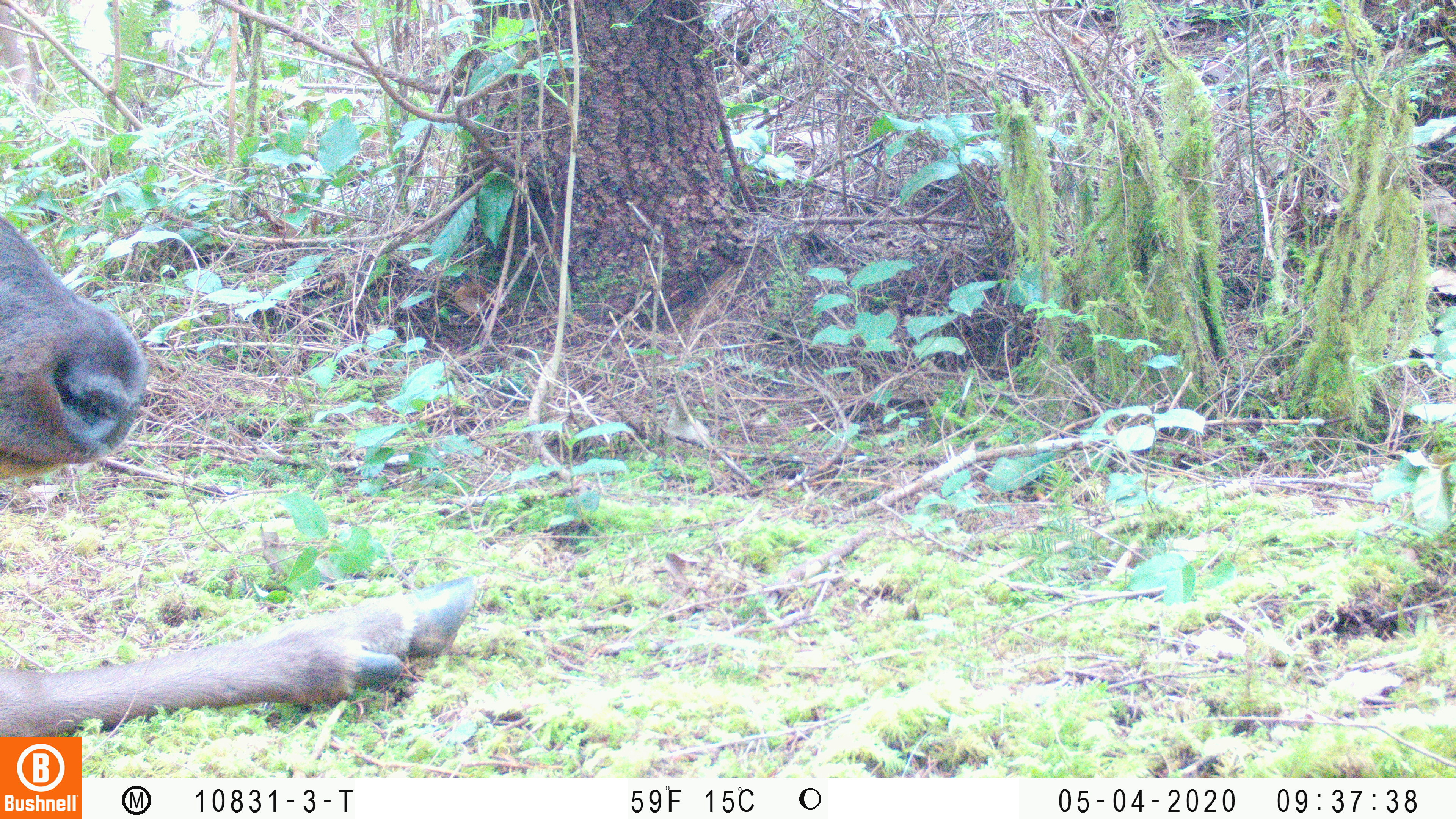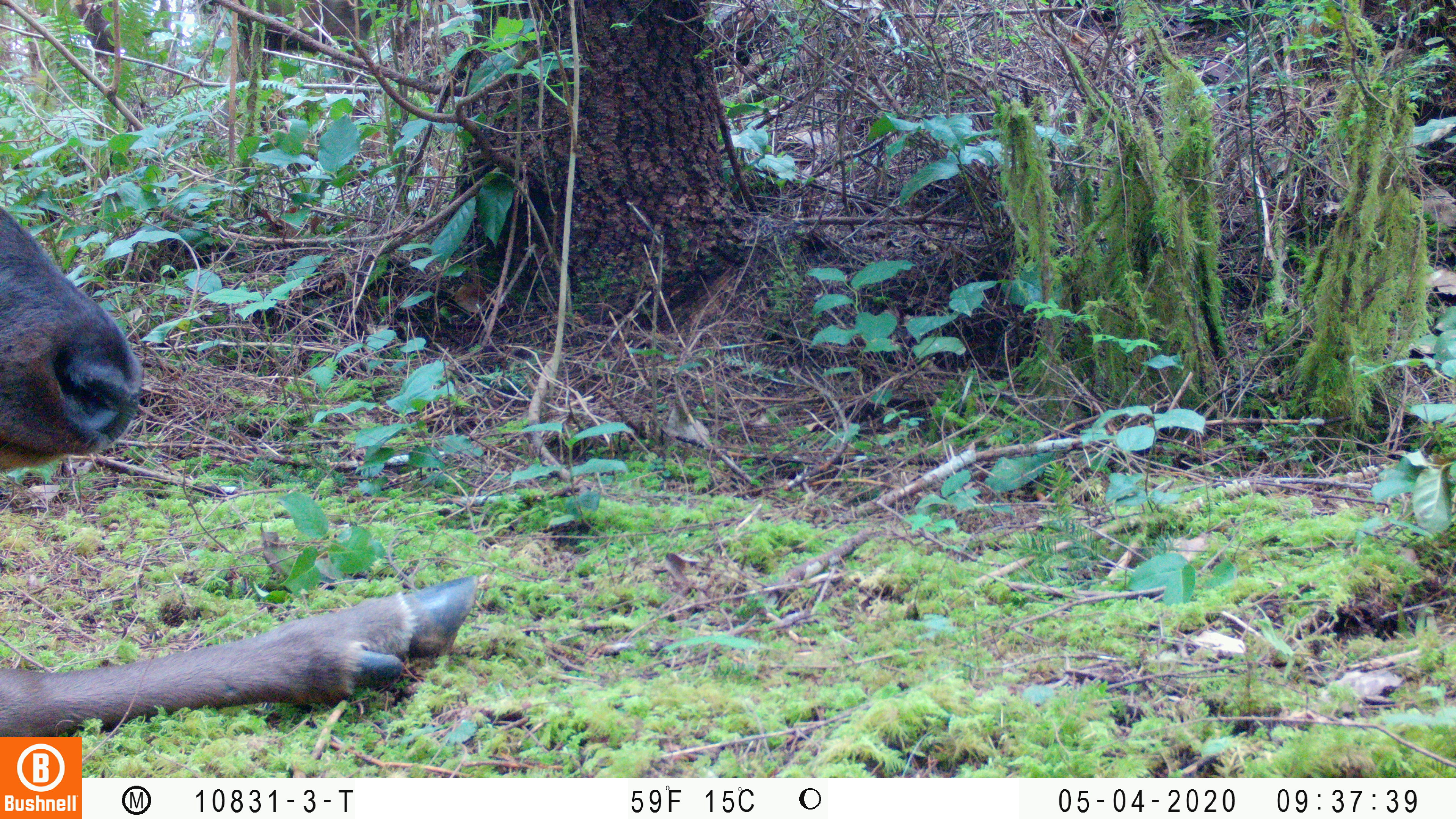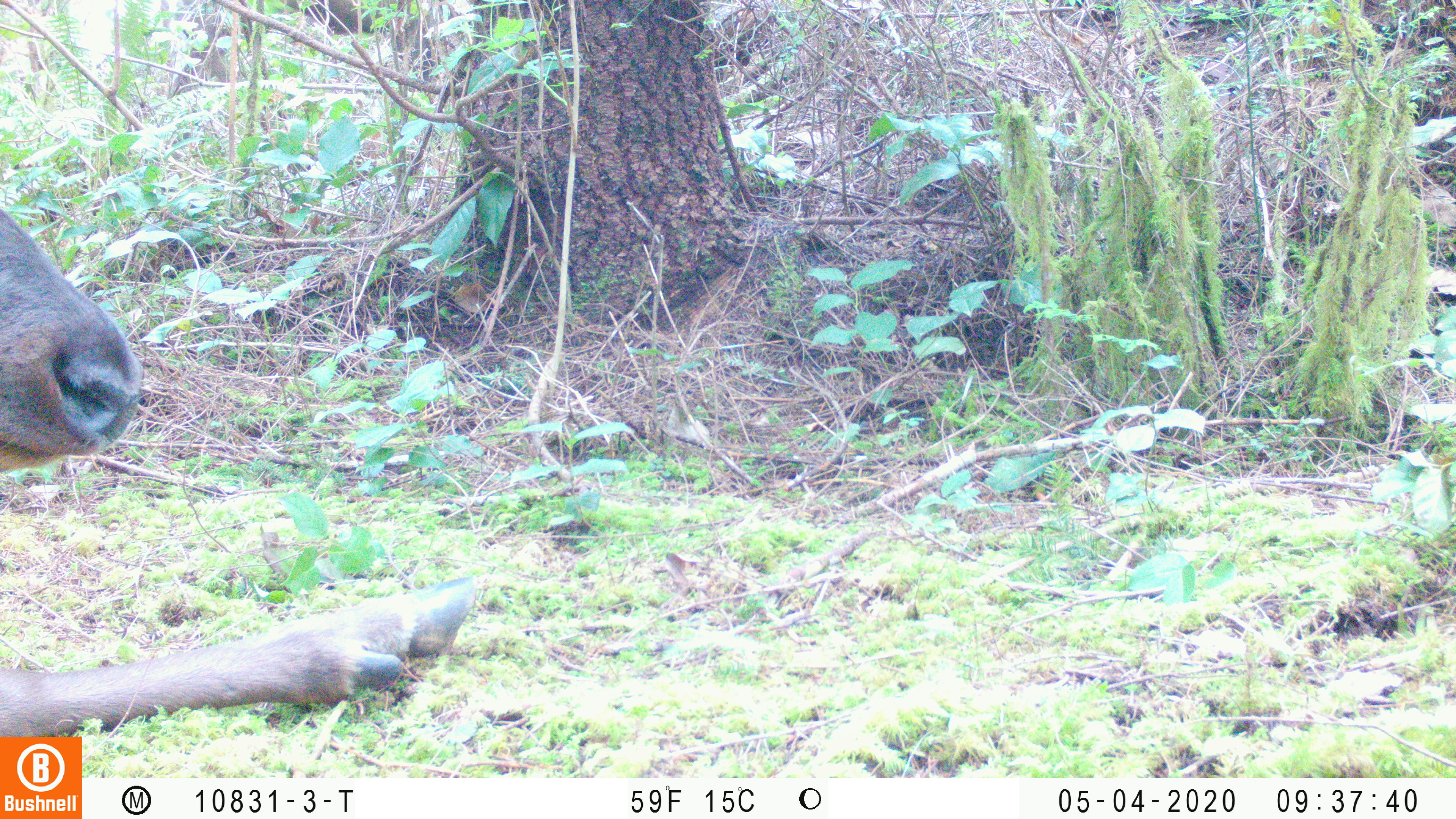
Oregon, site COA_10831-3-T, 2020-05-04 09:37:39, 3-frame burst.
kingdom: Animalia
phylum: Chordata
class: Mammalia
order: Artiodactyla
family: Cervidae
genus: Cervus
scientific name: Cervus canadensis roosevelti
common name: roosevelt elk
Roosevelt elk (Cervus canadensis roosevelti).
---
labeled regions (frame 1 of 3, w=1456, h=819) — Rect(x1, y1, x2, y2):
roosevelt elk: Rect(2, 213, 484, 730)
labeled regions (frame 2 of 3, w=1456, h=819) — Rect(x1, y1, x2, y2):
roosevelt elk: Rect(2, 198, 484, 730)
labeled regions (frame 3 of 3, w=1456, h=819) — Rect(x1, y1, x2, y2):
roosevelt elk: Rect(0, 201, 480, 727)